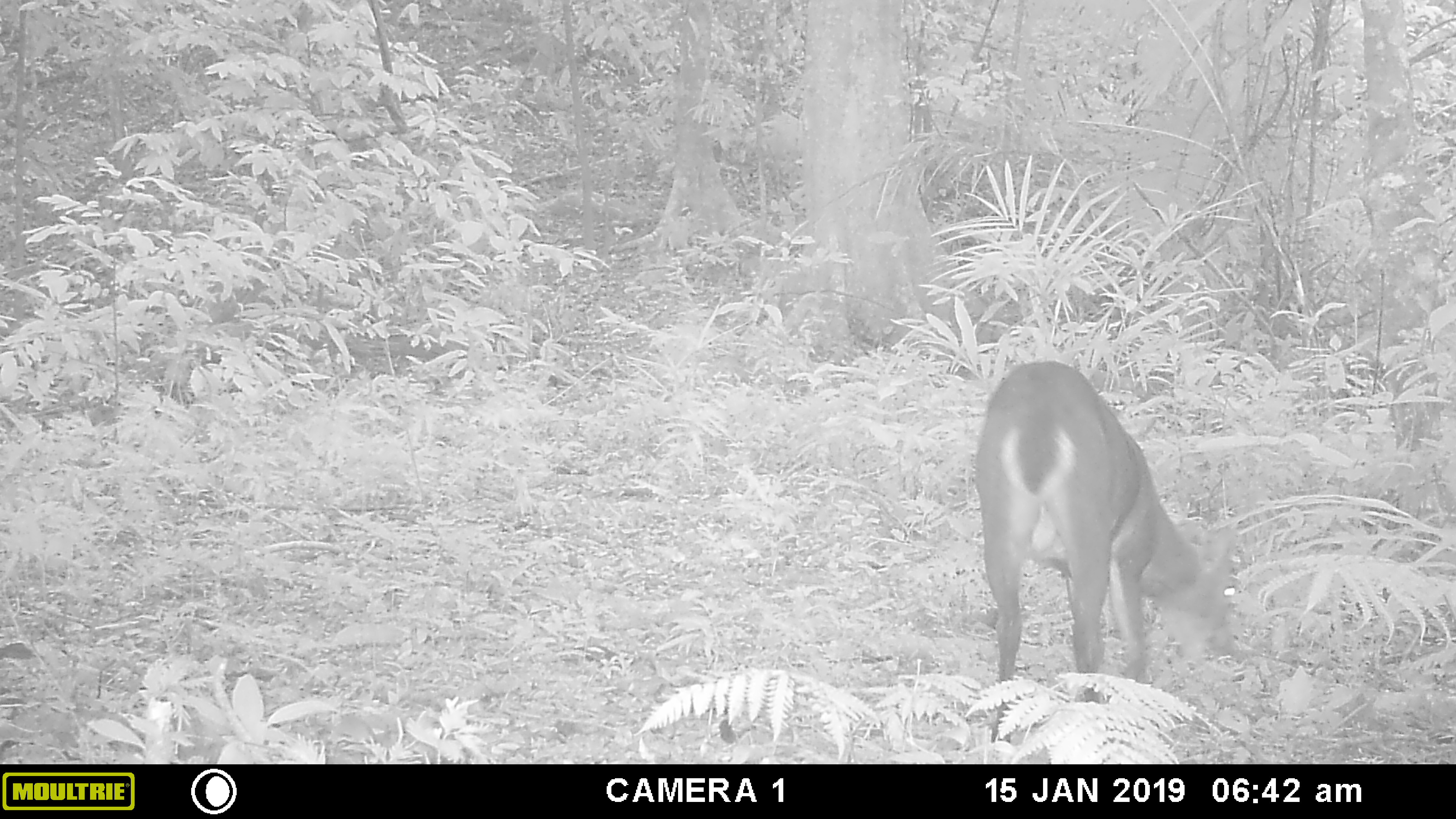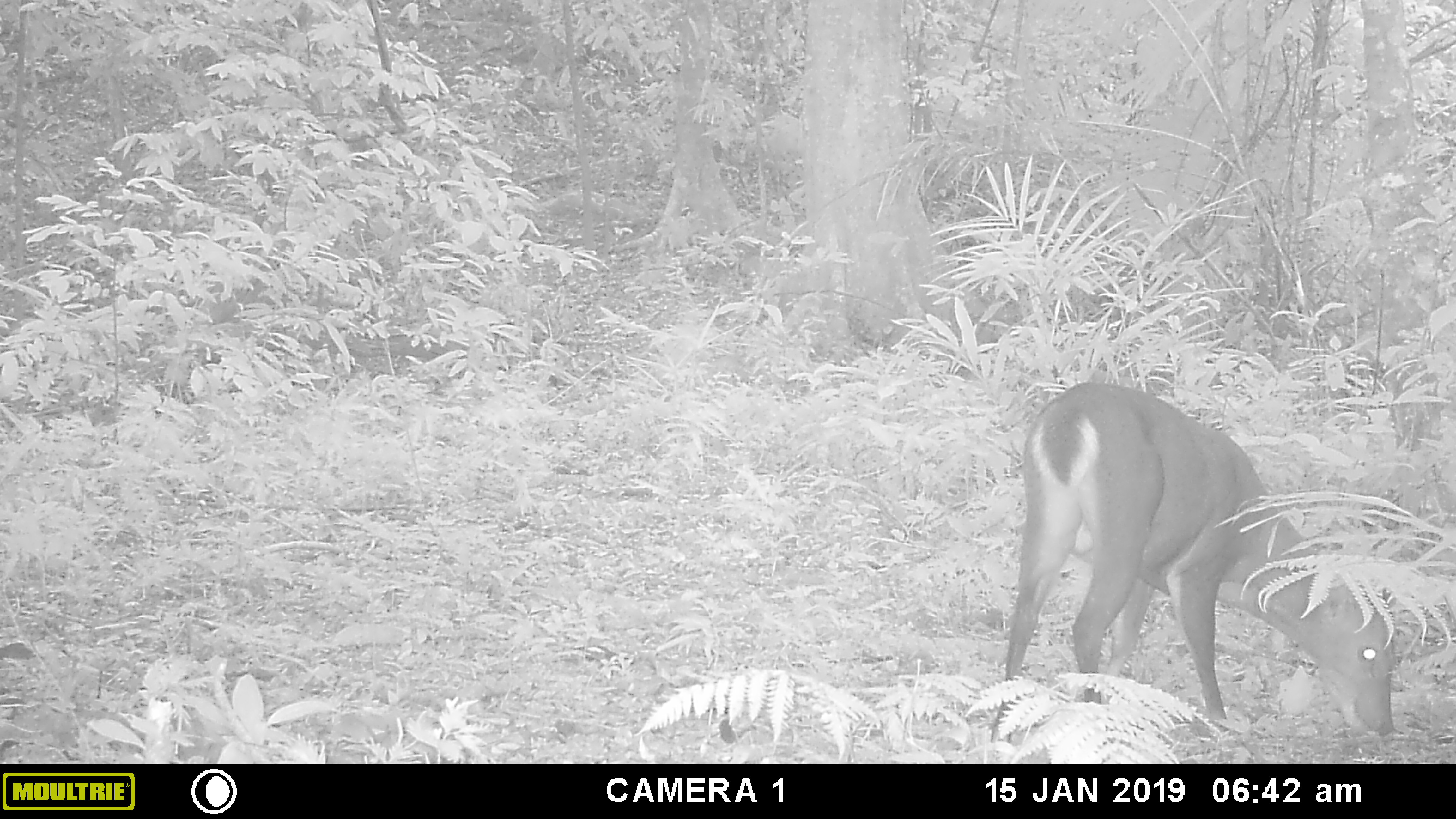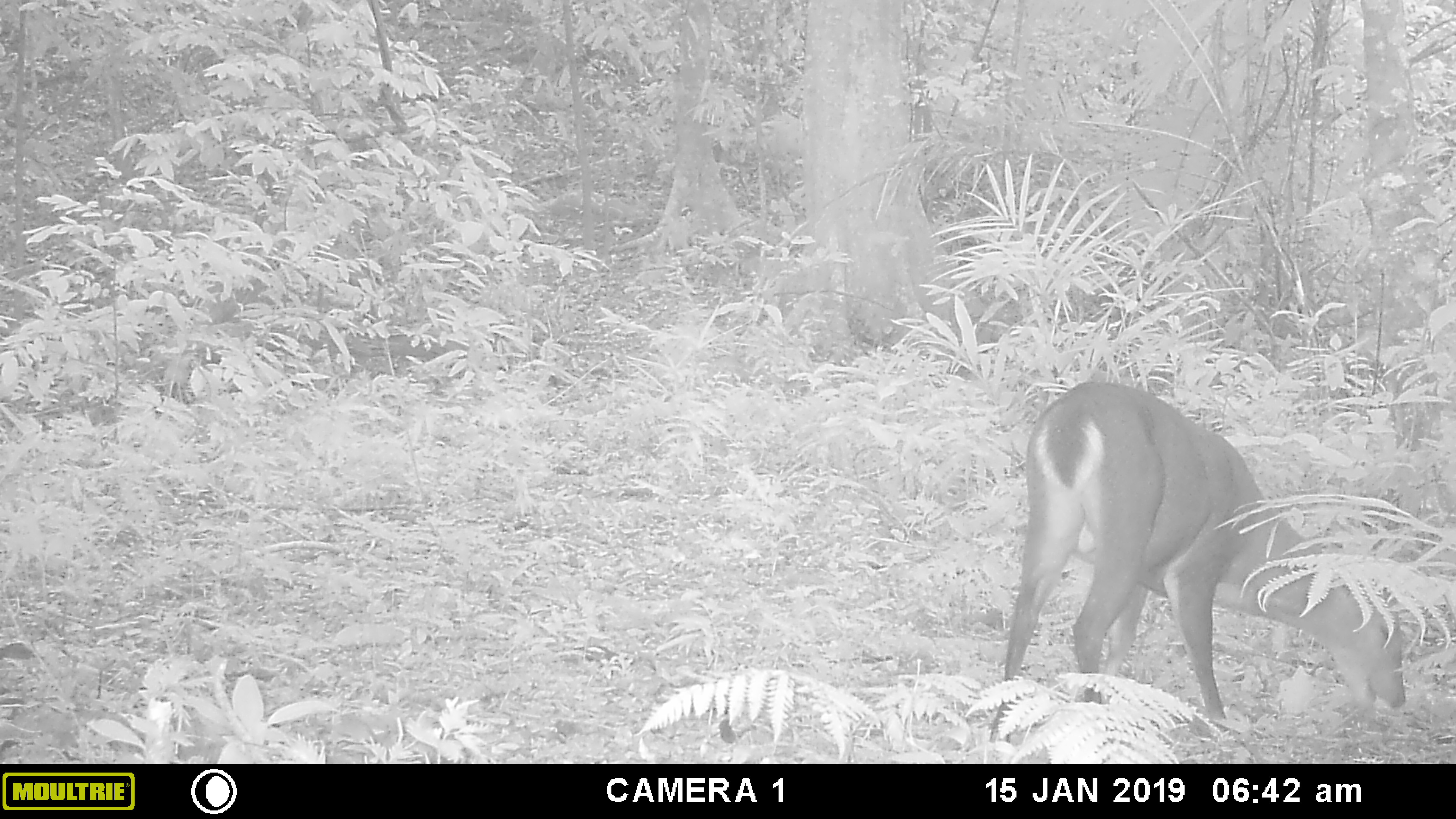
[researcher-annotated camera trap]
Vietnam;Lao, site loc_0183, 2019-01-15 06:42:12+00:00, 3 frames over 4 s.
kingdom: Animalia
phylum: Chordata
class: Mammalia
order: Artiodactyla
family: Cervidae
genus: Muntiacus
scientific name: Muntiacus vuquangensis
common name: large-antlered muntjac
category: large antlered muntjac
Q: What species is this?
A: Large antlered muntjac (large-antlered muntjac) (Muntiacus vuquangensis).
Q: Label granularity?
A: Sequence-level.